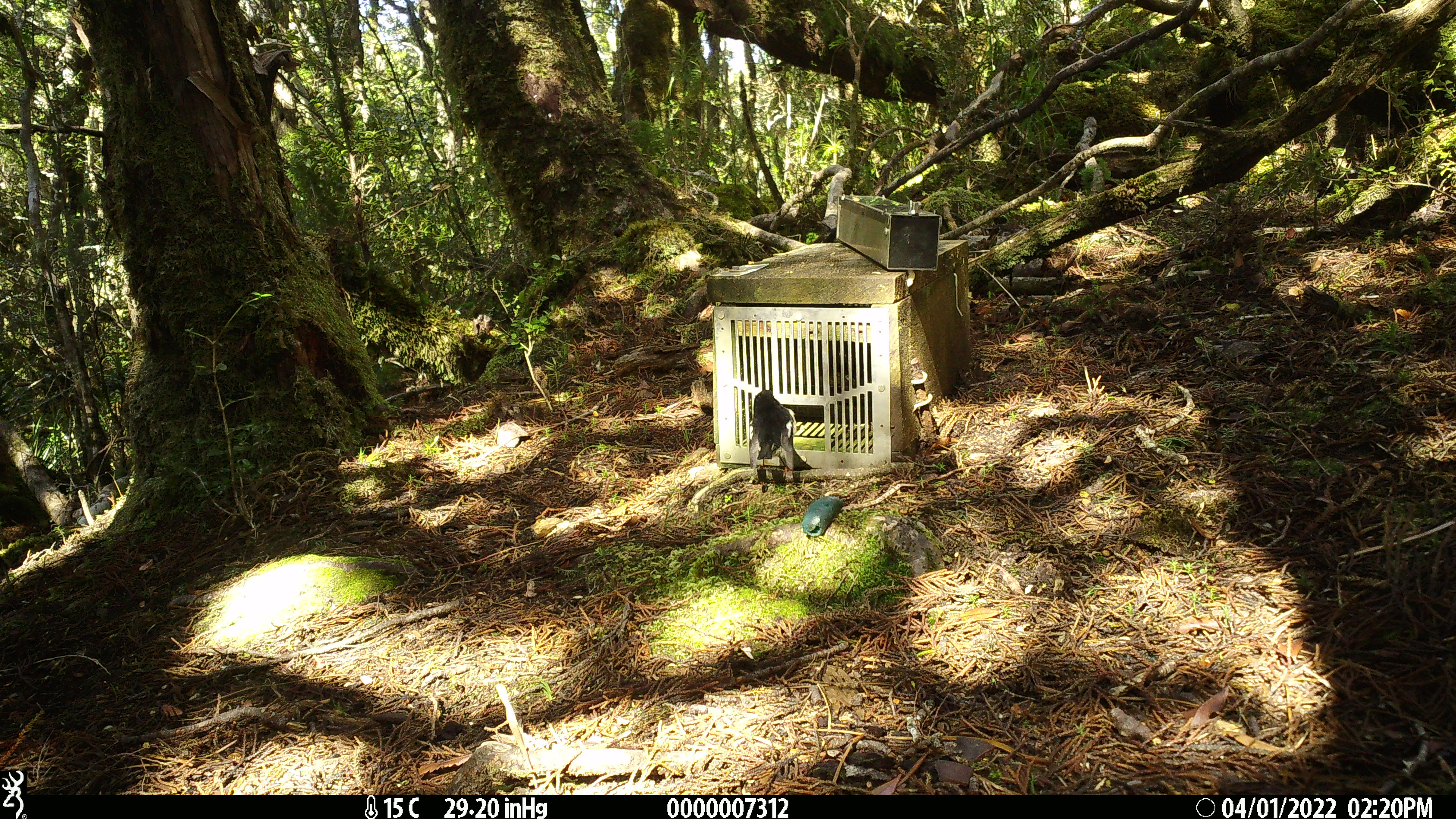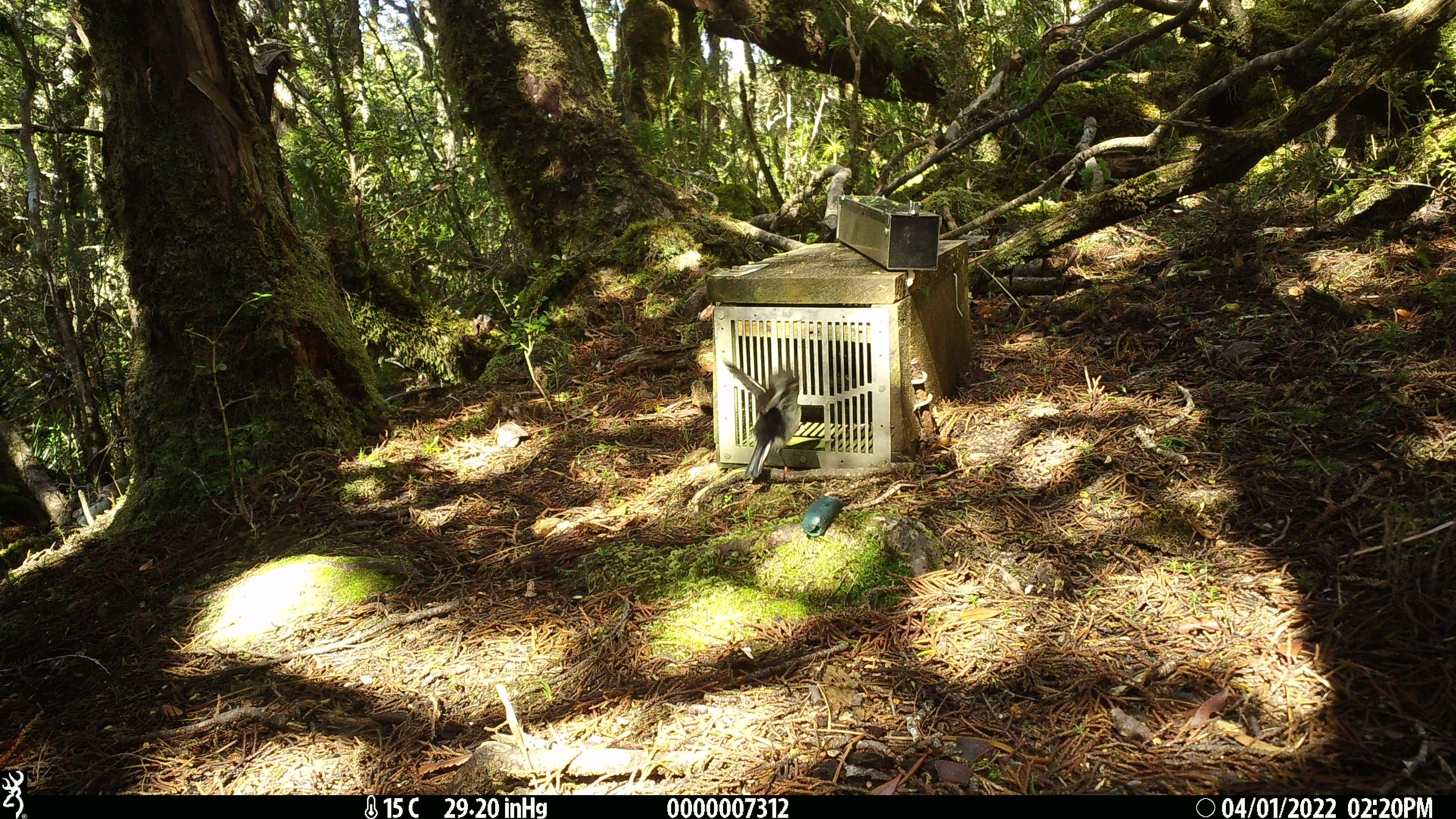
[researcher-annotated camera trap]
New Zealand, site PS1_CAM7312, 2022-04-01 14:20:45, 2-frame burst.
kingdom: Animalia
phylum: Chordata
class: Aves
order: Passeriformes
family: Petroicidae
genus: Petroica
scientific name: Petroica macrocephala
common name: tomtit